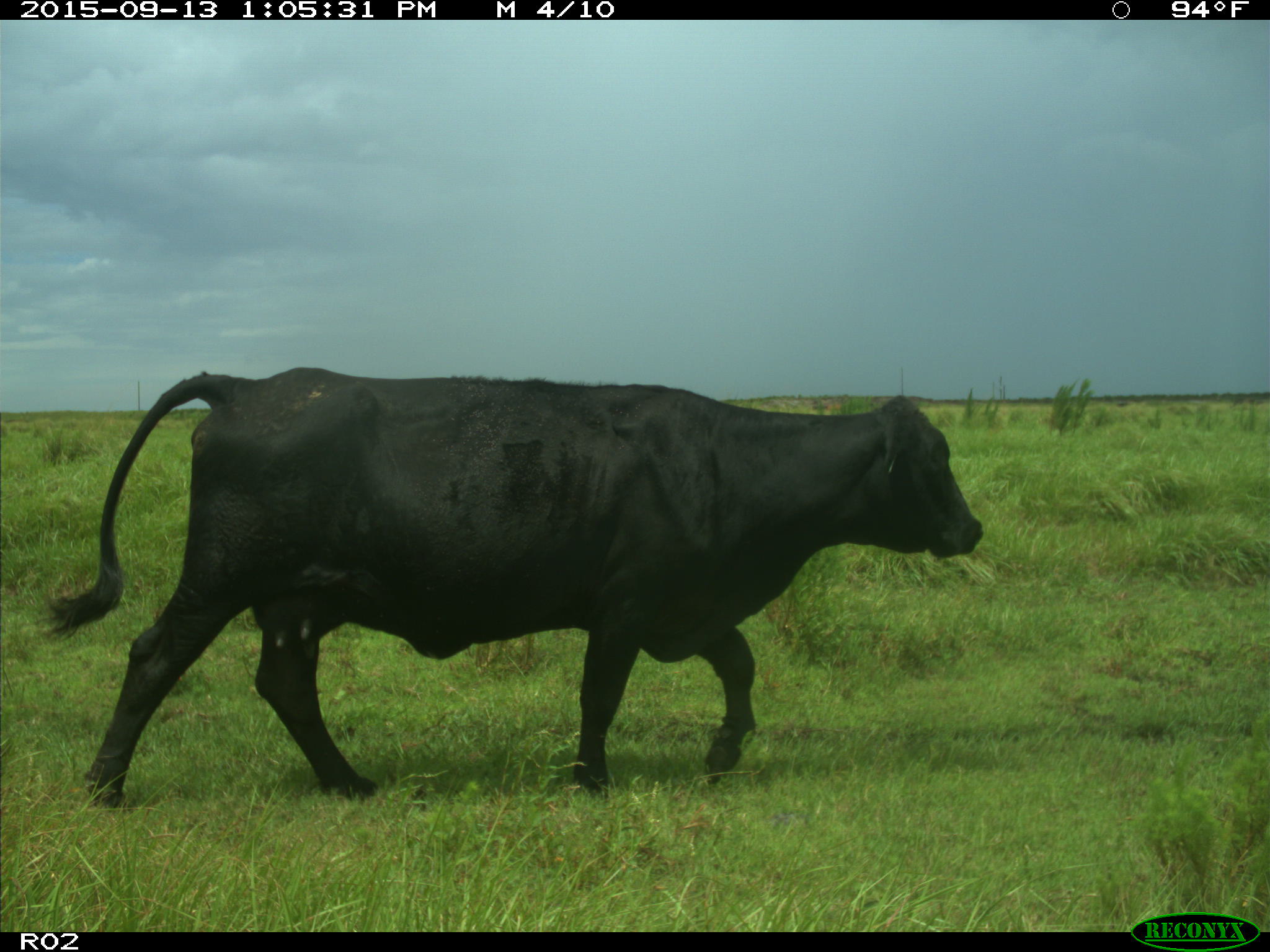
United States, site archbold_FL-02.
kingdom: Animalia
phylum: Chordata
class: Mammalia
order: Artiodactyla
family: Bovidae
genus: Bos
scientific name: Bos taurus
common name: domestic cow